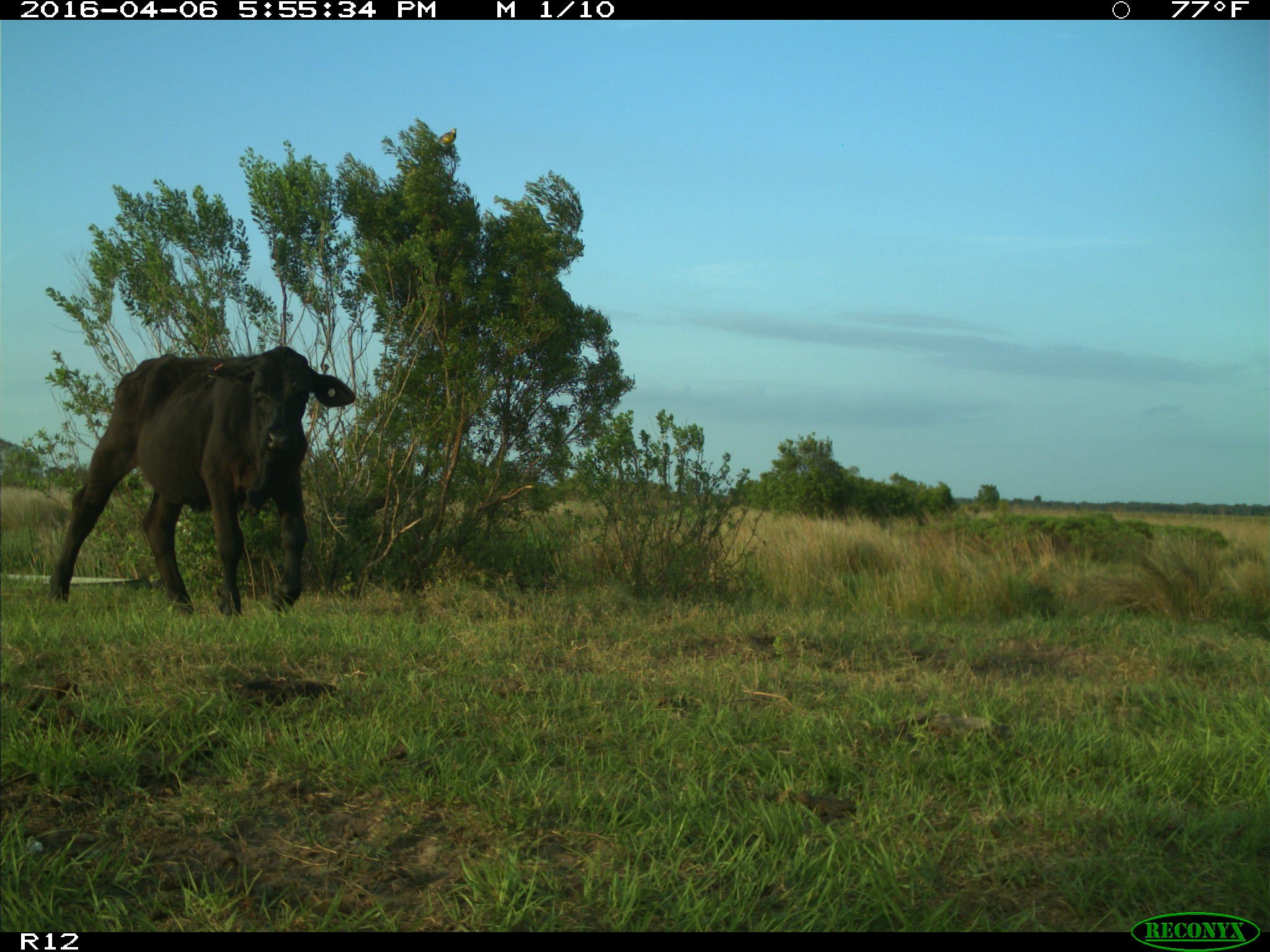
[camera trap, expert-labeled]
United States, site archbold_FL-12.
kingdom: Animalia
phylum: Chordata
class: Mammalia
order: Artiodactyla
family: Bovidae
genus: Bos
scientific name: Bos taurus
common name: domestic cow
Bos taurus (domestic cow).